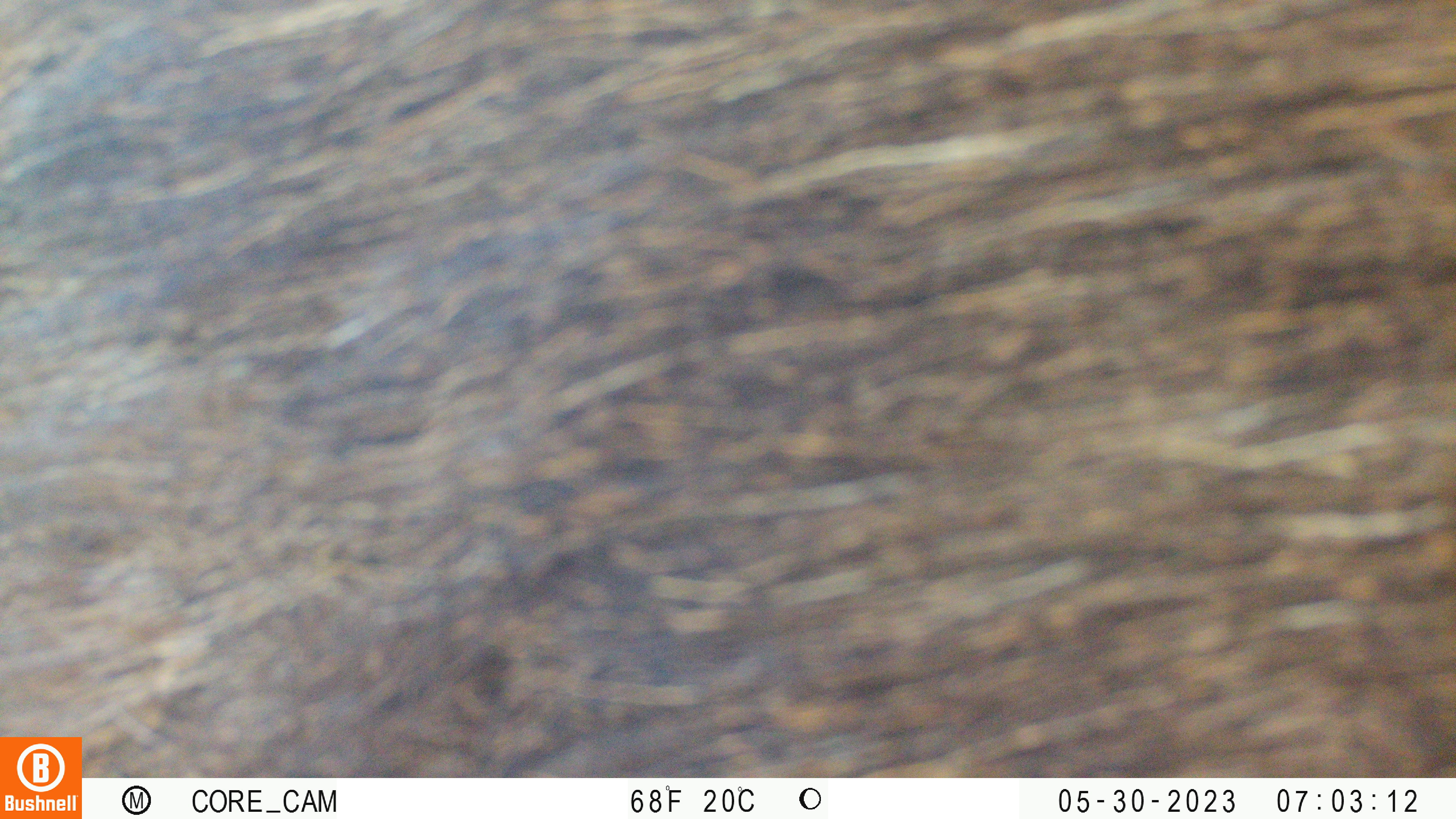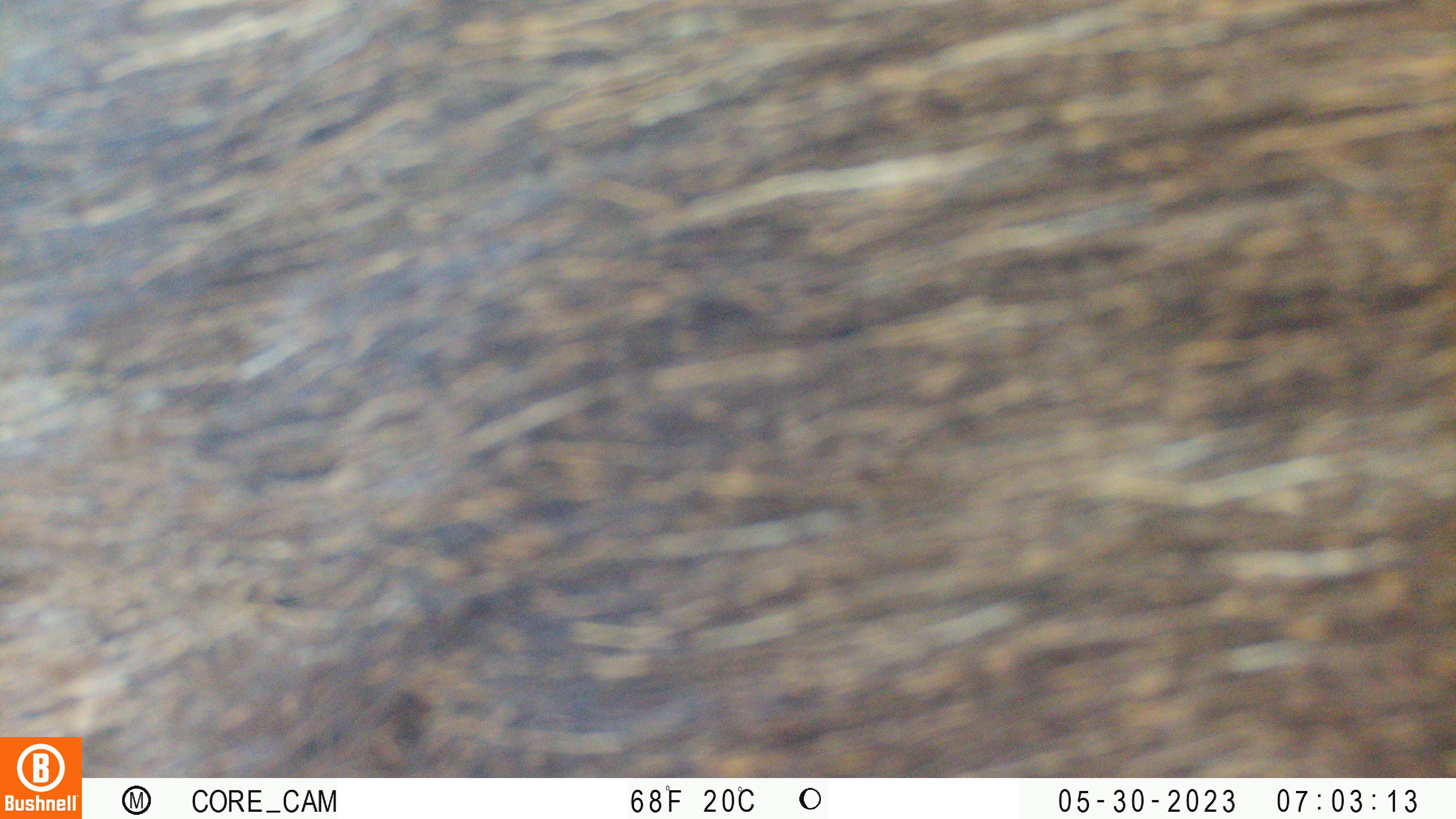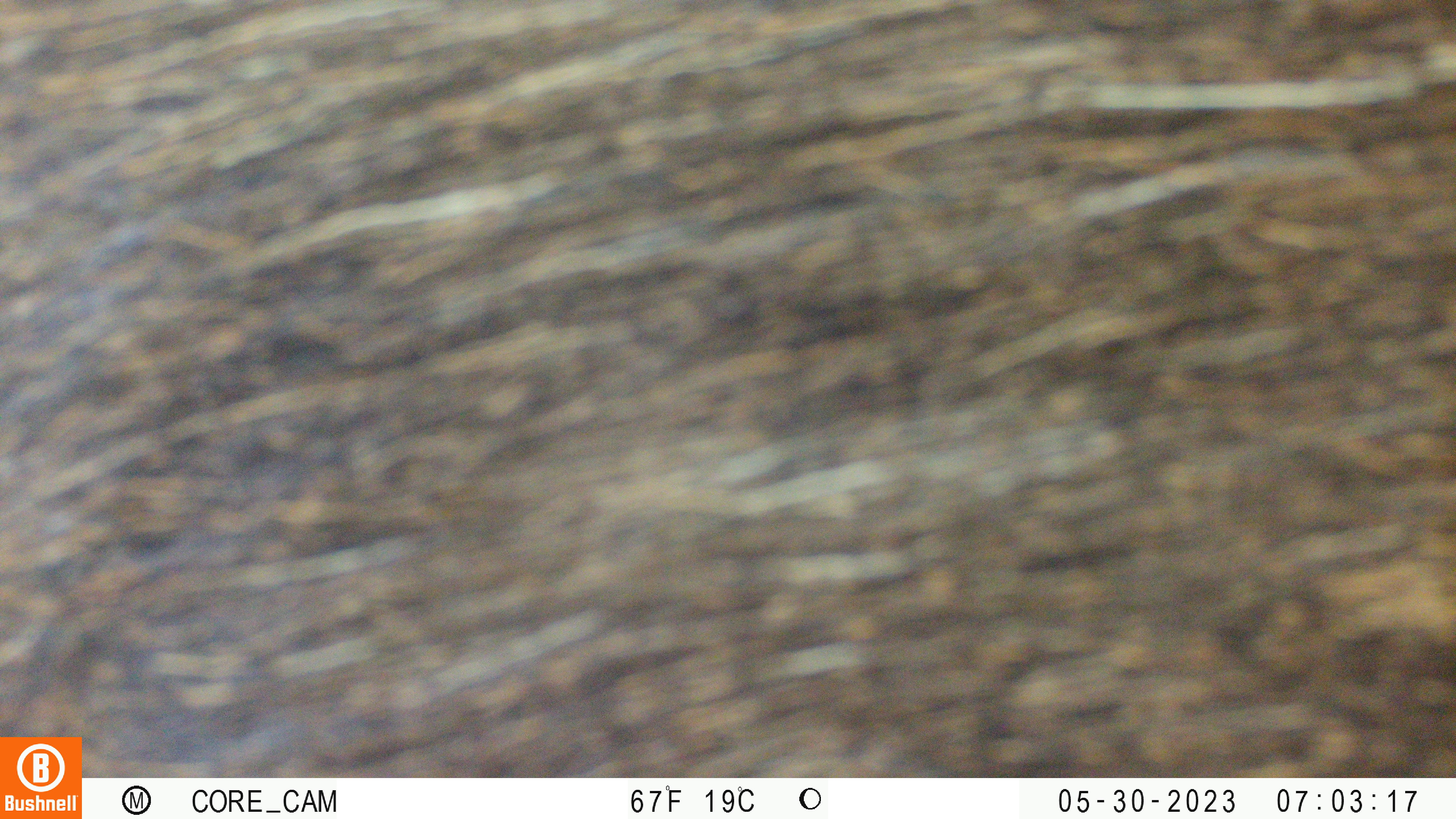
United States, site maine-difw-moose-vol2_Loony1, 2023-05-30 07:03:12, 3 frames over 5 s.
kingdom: Animalia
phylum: Chordata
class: Mammalia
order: Artiodactyla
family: Cervidae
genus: Alces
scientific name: Alces alces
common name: moose